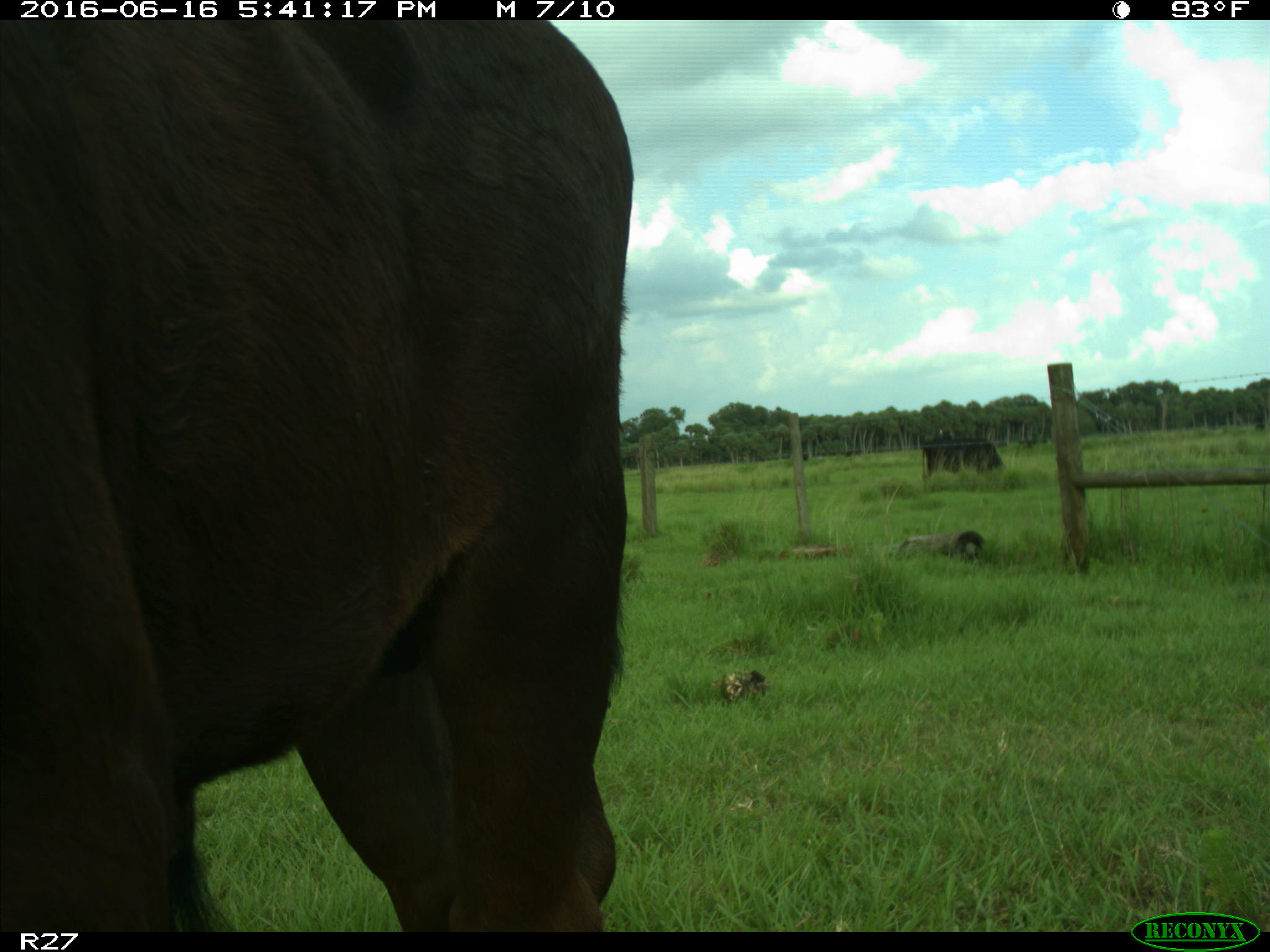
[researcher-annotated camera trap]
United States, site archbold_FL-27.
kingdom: Animalia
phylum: Chordata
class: Mammalia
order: Artiodactyla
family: Bovidae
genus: Bos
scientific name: Bos taurus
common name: domestic cow